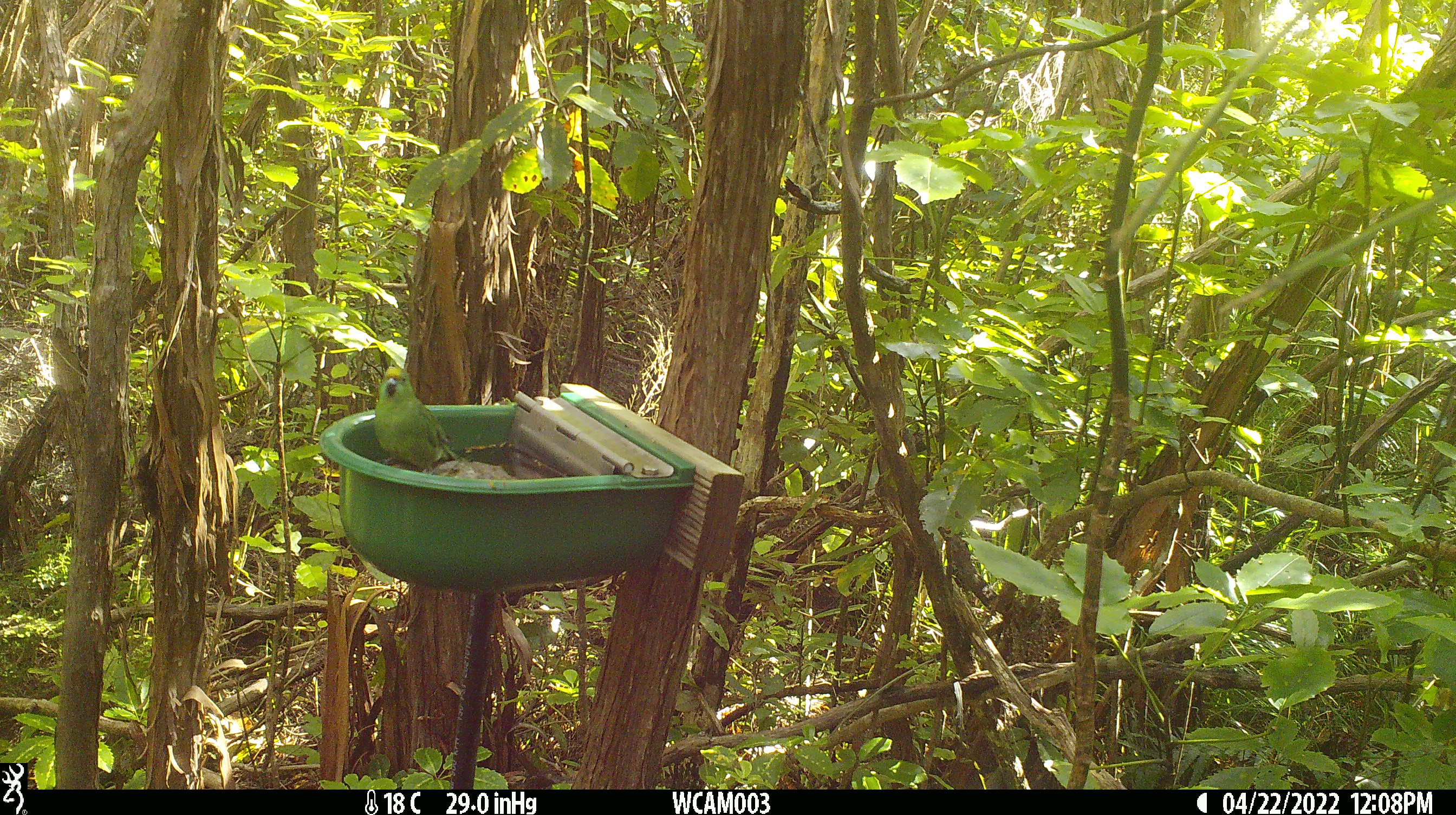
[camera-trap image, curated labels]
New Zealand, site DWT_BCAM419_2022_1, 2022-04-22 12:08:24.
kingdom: Animalia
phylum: Chordata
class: Aves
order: Psittaciformes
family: Psittaculidae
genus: Cyanoramphus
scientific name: Cyanoramphus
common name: parakeet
Parakeet (Cyanoramphus).